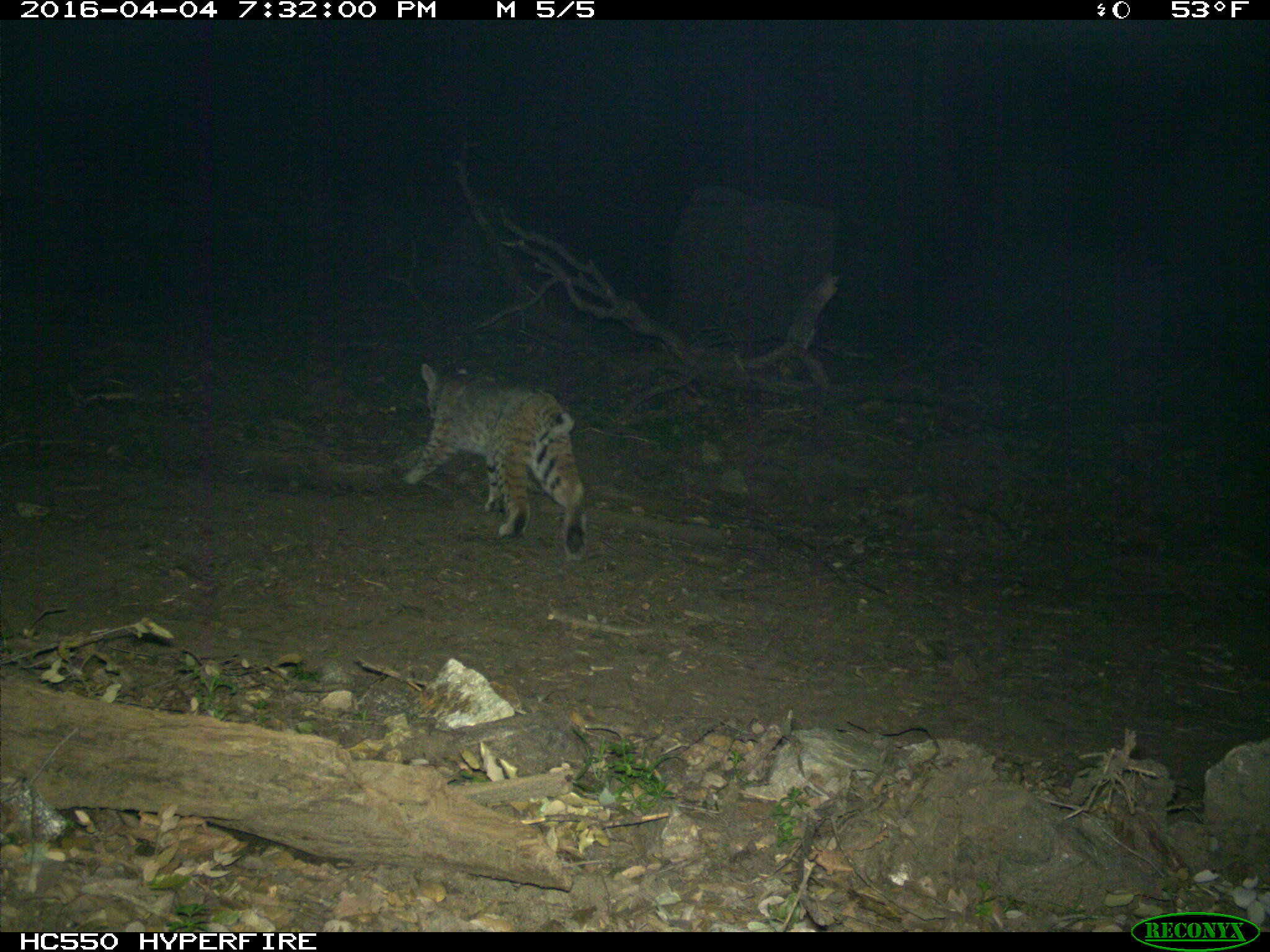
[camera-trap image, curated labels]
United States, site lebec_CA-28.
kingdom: Animalia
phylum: Chordata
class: Mammalia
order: Carnivora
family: Felidae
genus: Lynx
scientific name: Lynx rufus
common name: bobcat